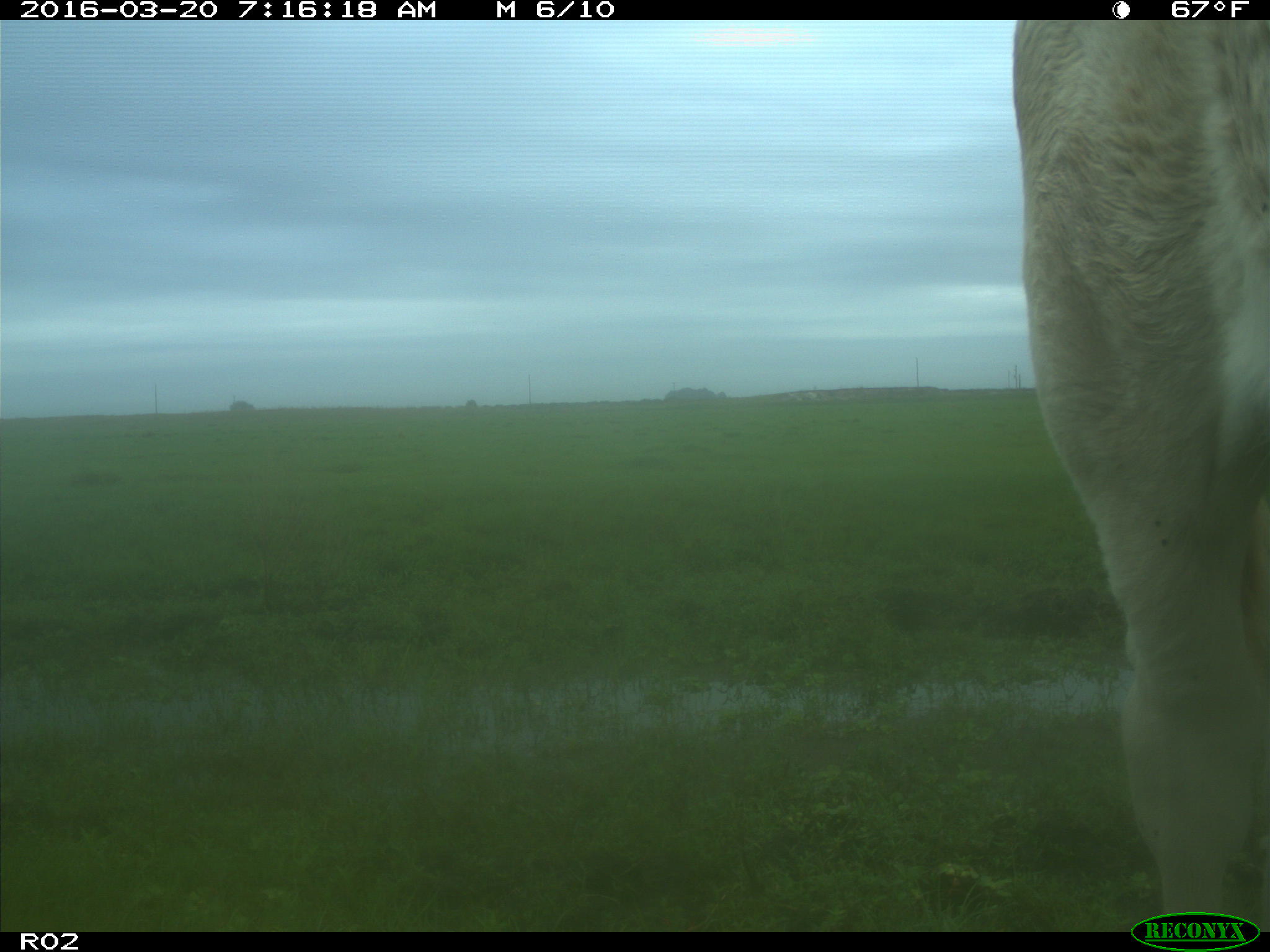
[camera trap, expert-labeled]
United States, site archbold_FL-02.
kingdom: Animalia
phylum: Chordata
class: Mammalia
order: Artiodactyla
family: Bovidae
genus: Bos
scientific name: Bos taurus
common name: domestic cow